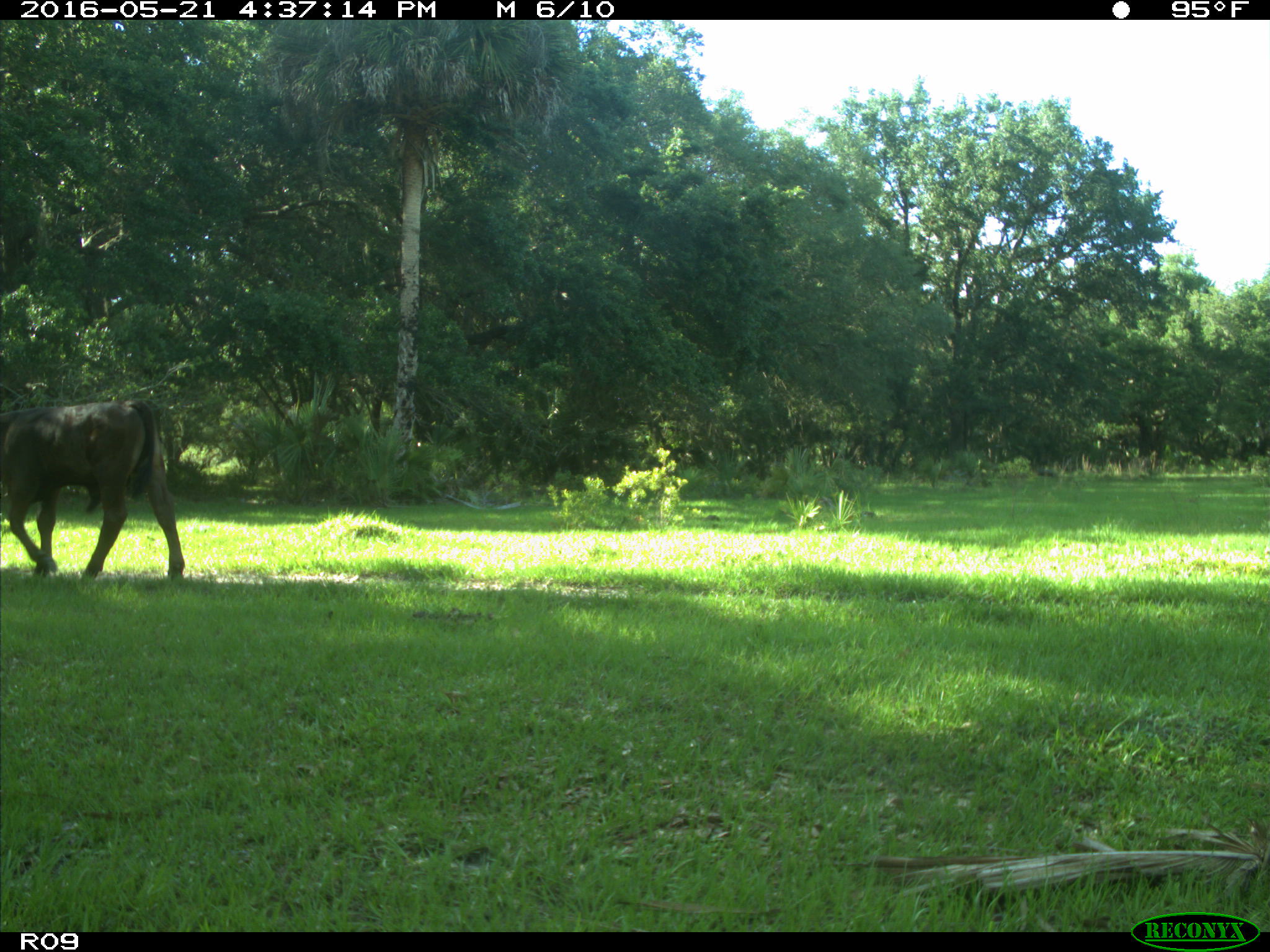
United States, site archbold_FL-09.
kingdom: Animalia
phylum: Chordata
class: Mammalia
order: Artiodactyla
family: Bovidae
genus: Bos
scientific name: Bos taurus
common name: domestic cow